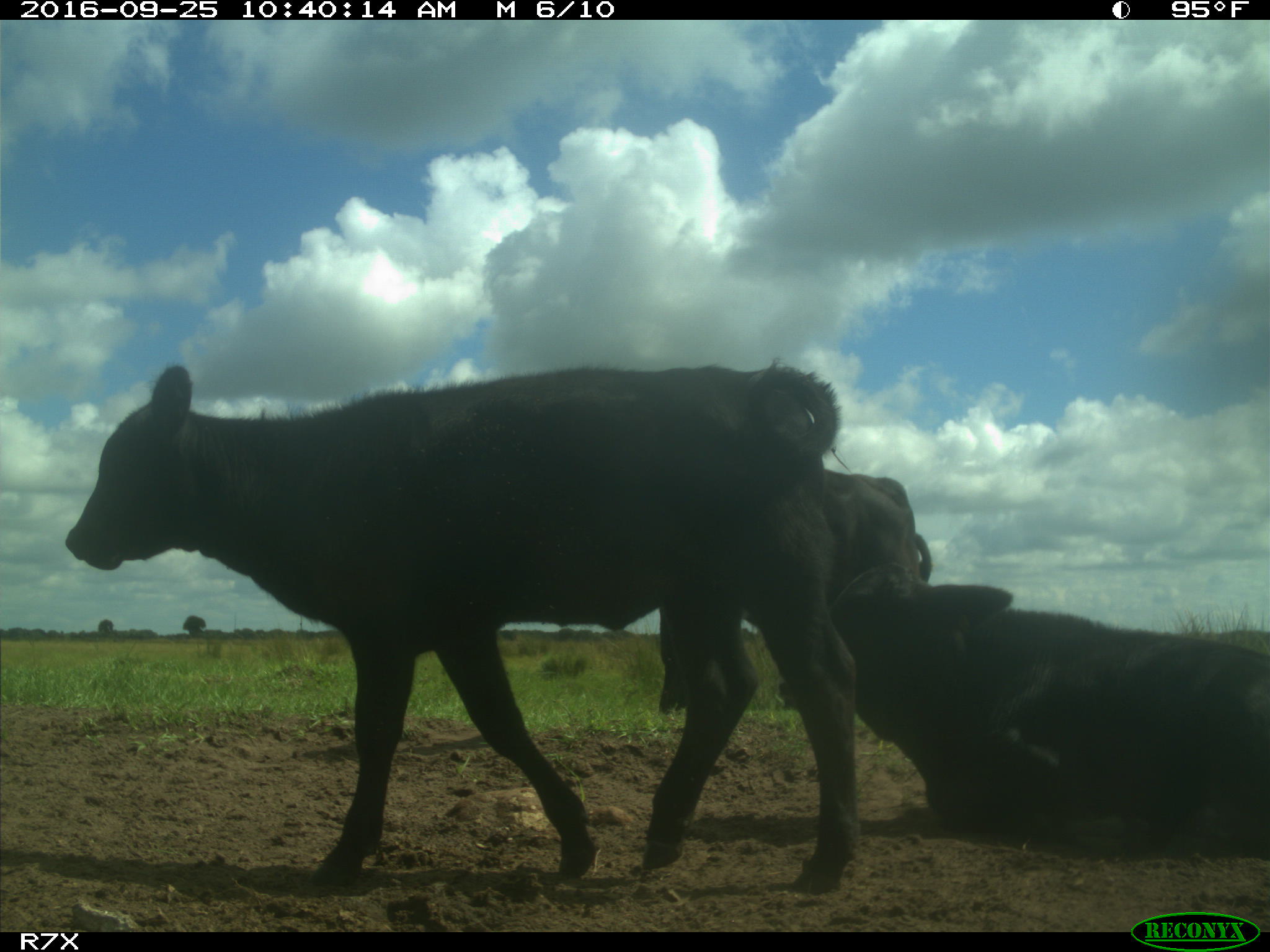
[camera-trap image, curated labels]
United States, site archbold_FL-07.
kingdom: Animalia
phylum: Chordata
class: Mammalia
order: Artiodactyla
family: Bovidae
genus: Bos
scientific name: Bos taurus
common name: domestic cow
Bos taurus (domestic cow).